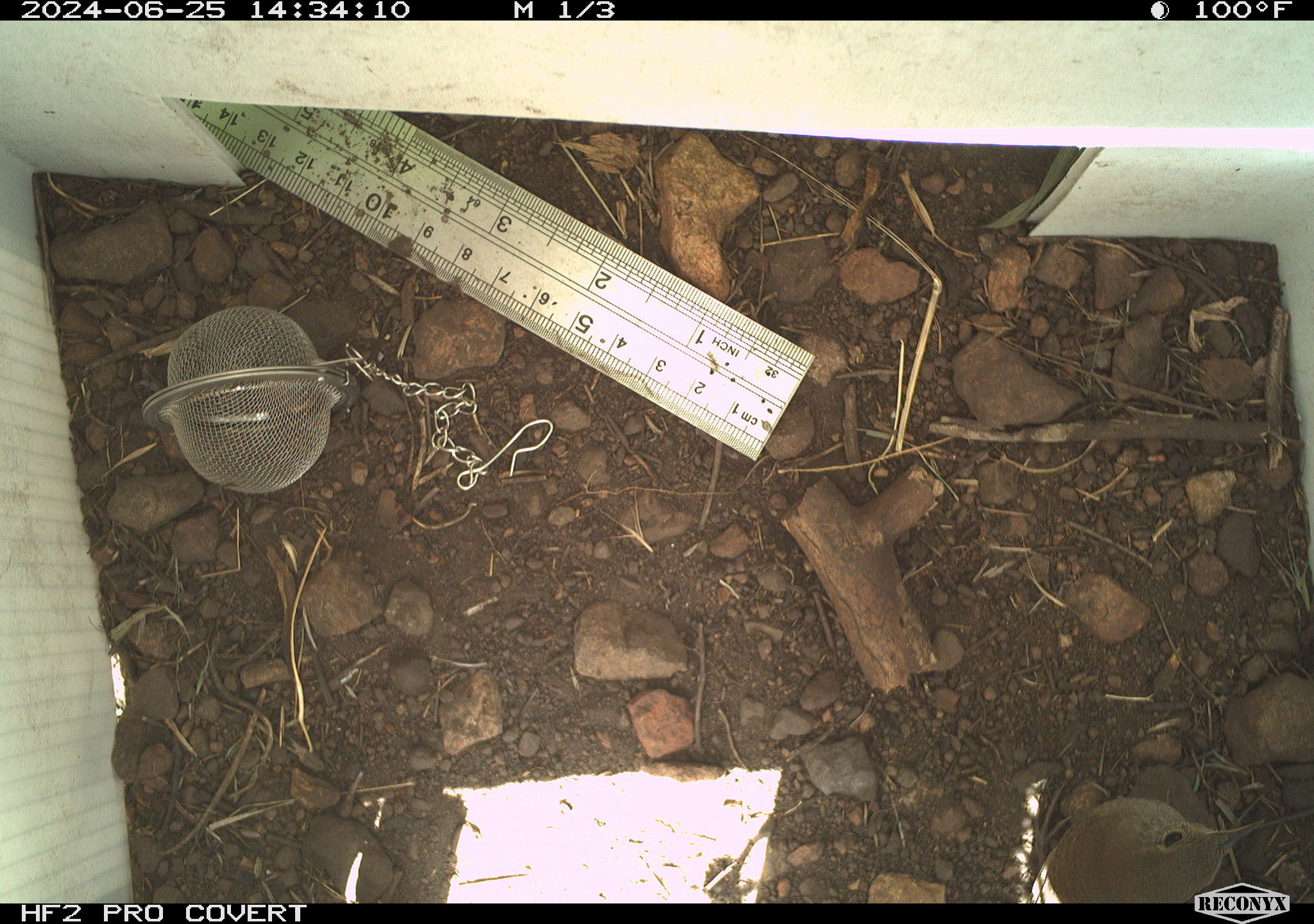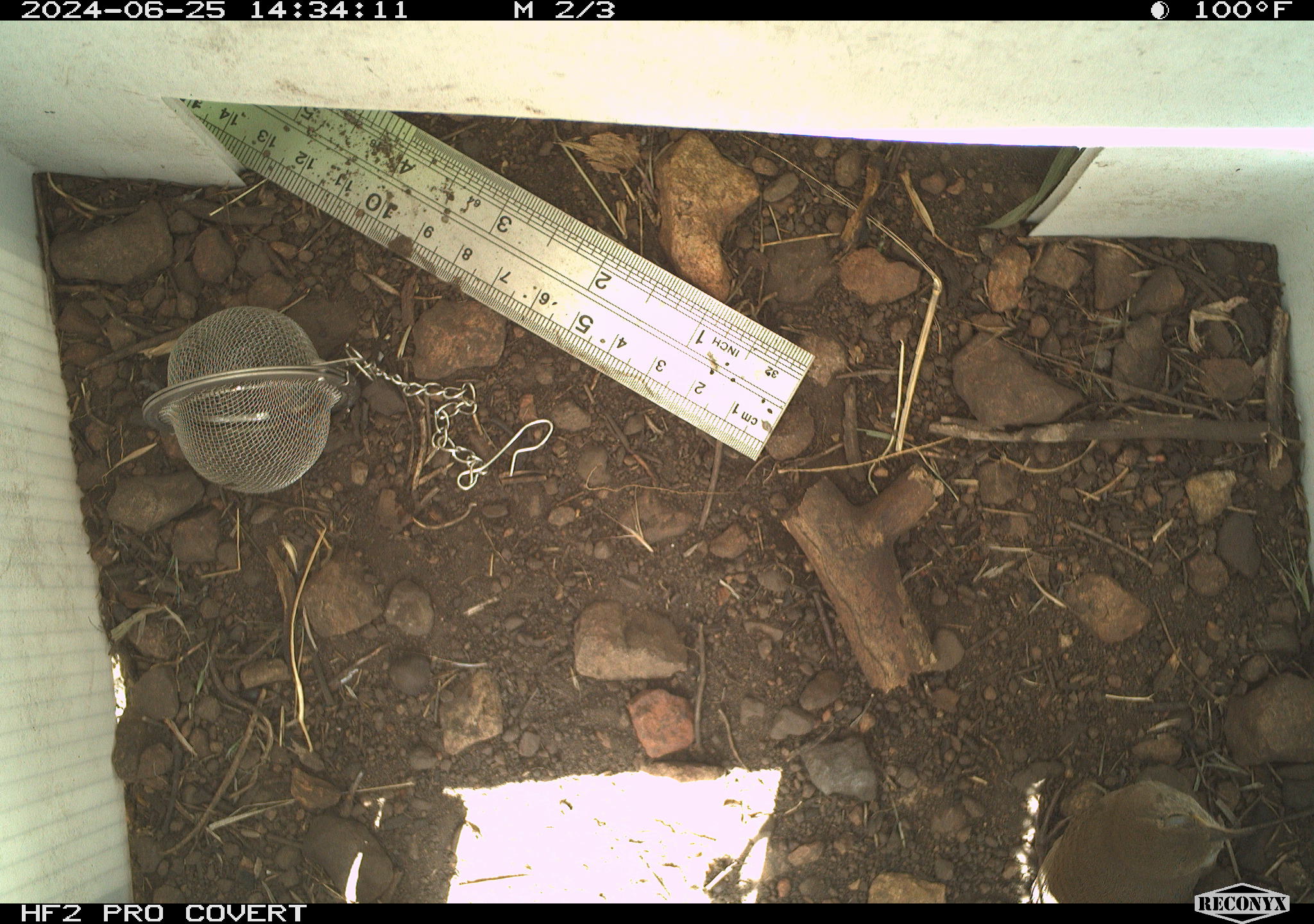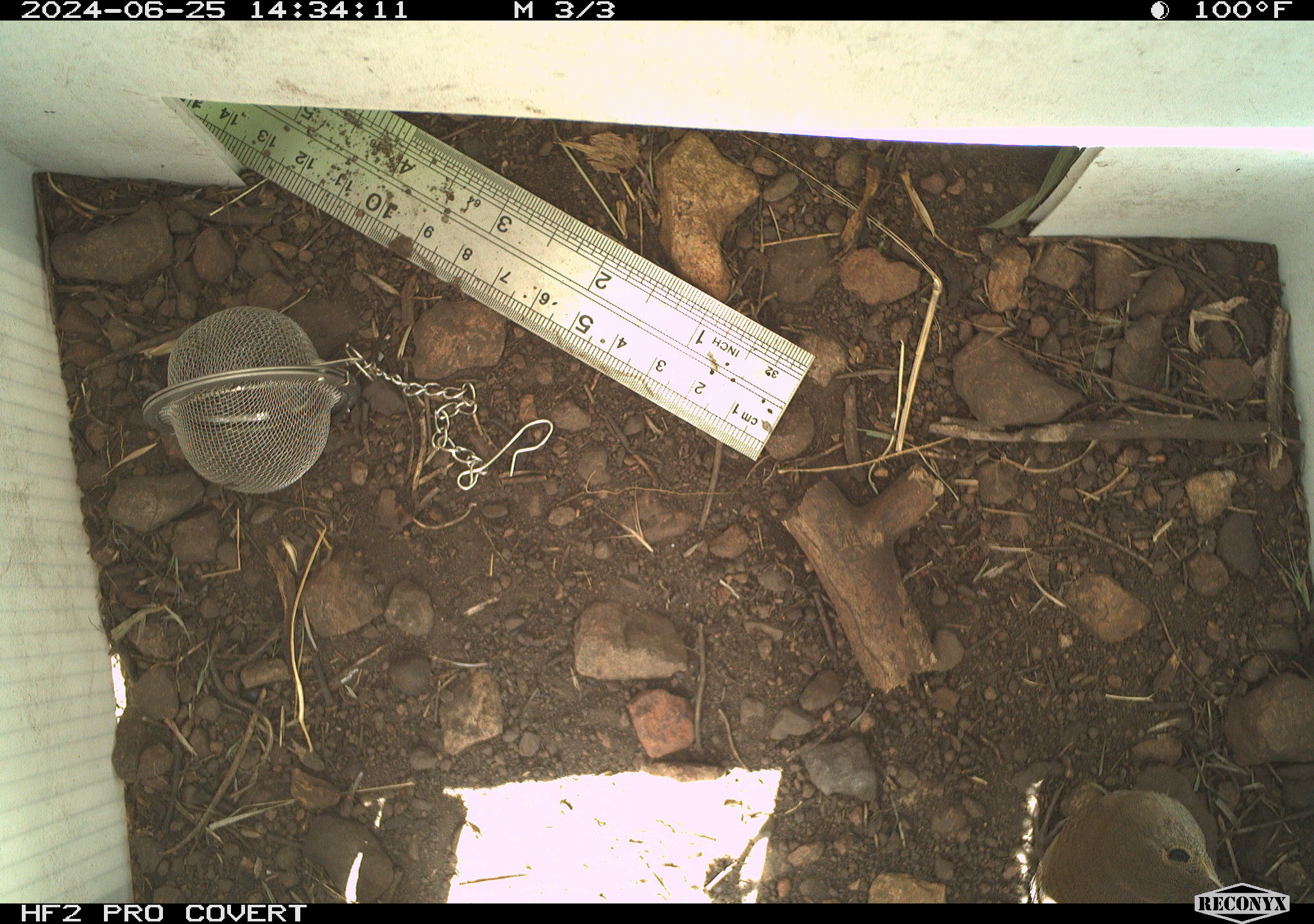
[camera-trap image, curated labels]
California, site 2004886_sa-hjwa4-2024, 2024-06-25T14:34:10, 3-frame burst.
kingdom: Animalia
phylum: Chordata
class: Aves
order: Passeriformes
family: Troglodytidae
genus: Troglodytes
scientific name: Troglodytes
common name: house wrens, winter wrens, and allies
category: troglodytes species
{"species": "troglodytes species (house wrens, winter wrens, and allies) (Troglodytes)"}